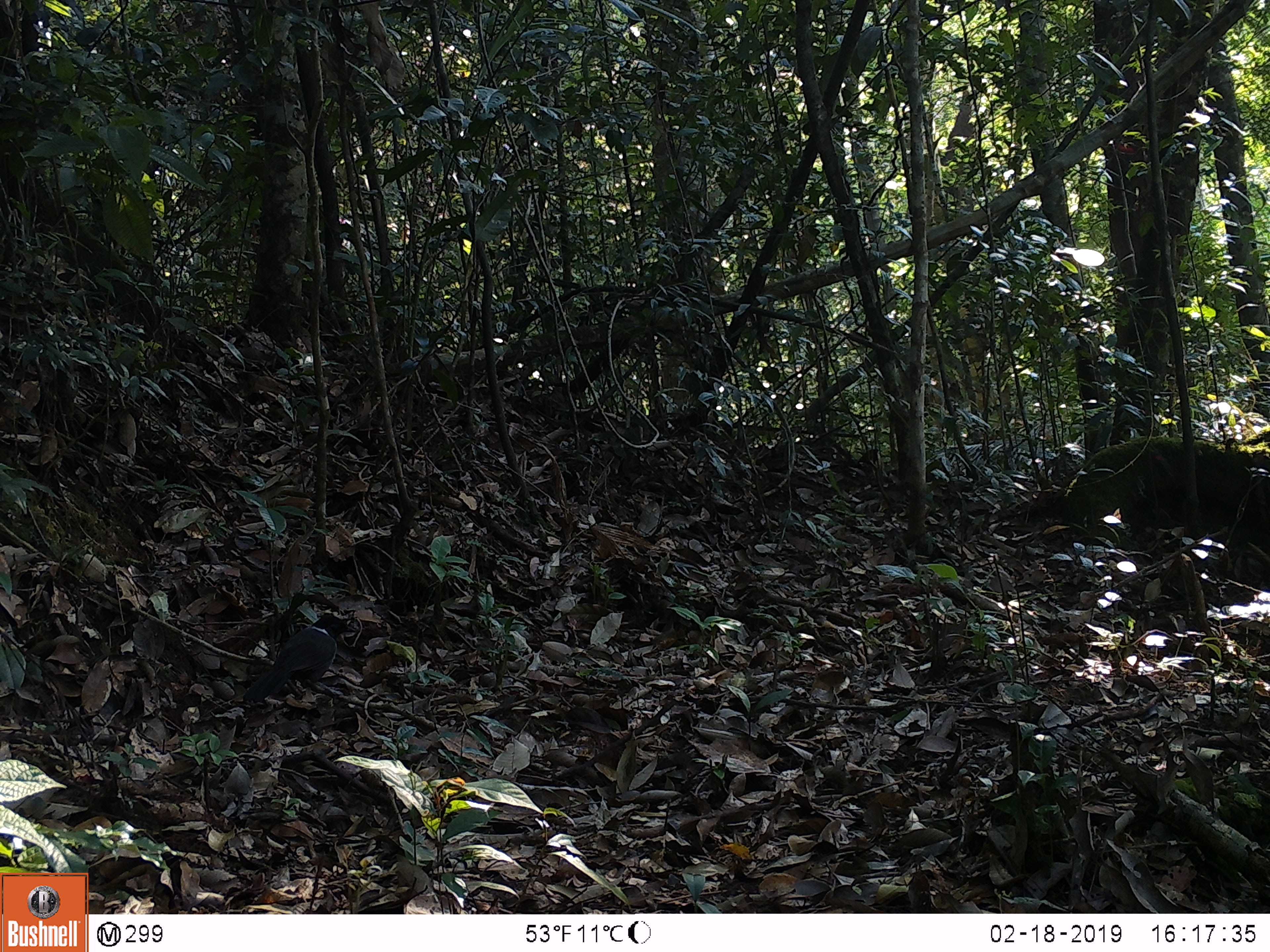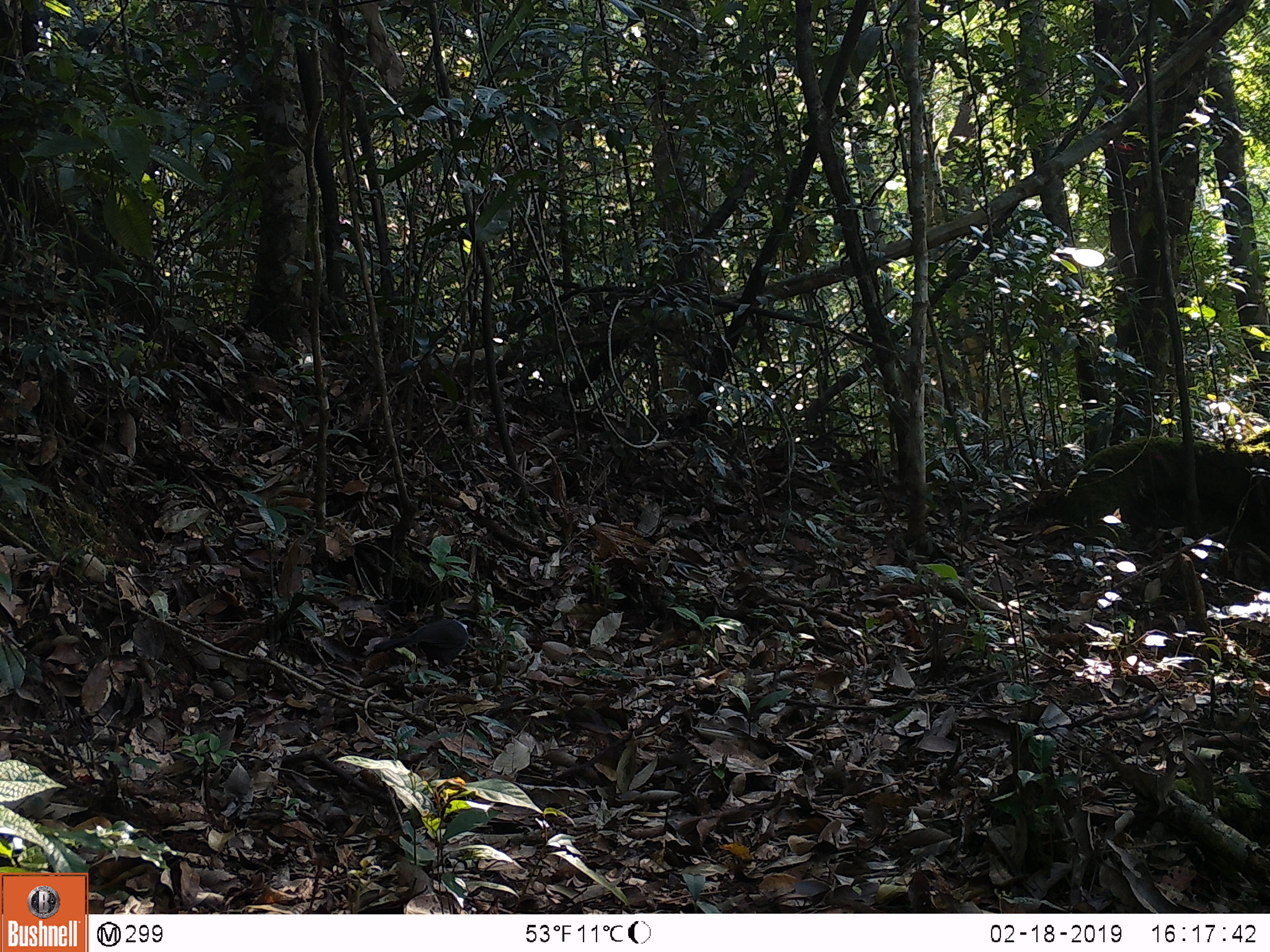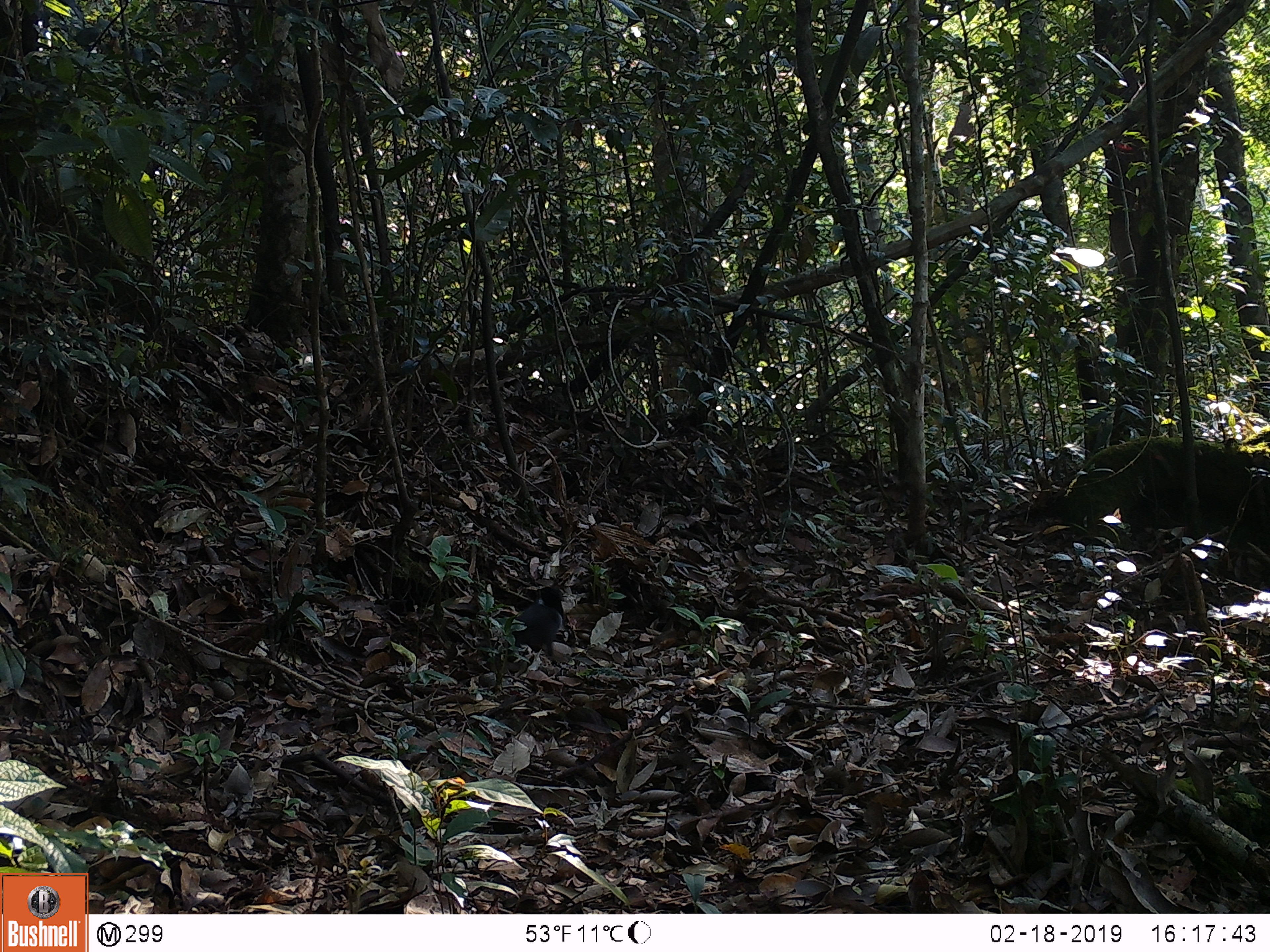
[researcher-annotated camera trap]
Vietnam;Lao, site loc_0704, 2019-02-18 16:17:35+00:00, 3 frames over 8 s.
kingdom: Animalia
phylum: Chordata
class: Aves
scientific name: Aves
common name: bird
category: unidentified bird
Unidentified bird (bird) (Aves). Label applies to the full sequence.